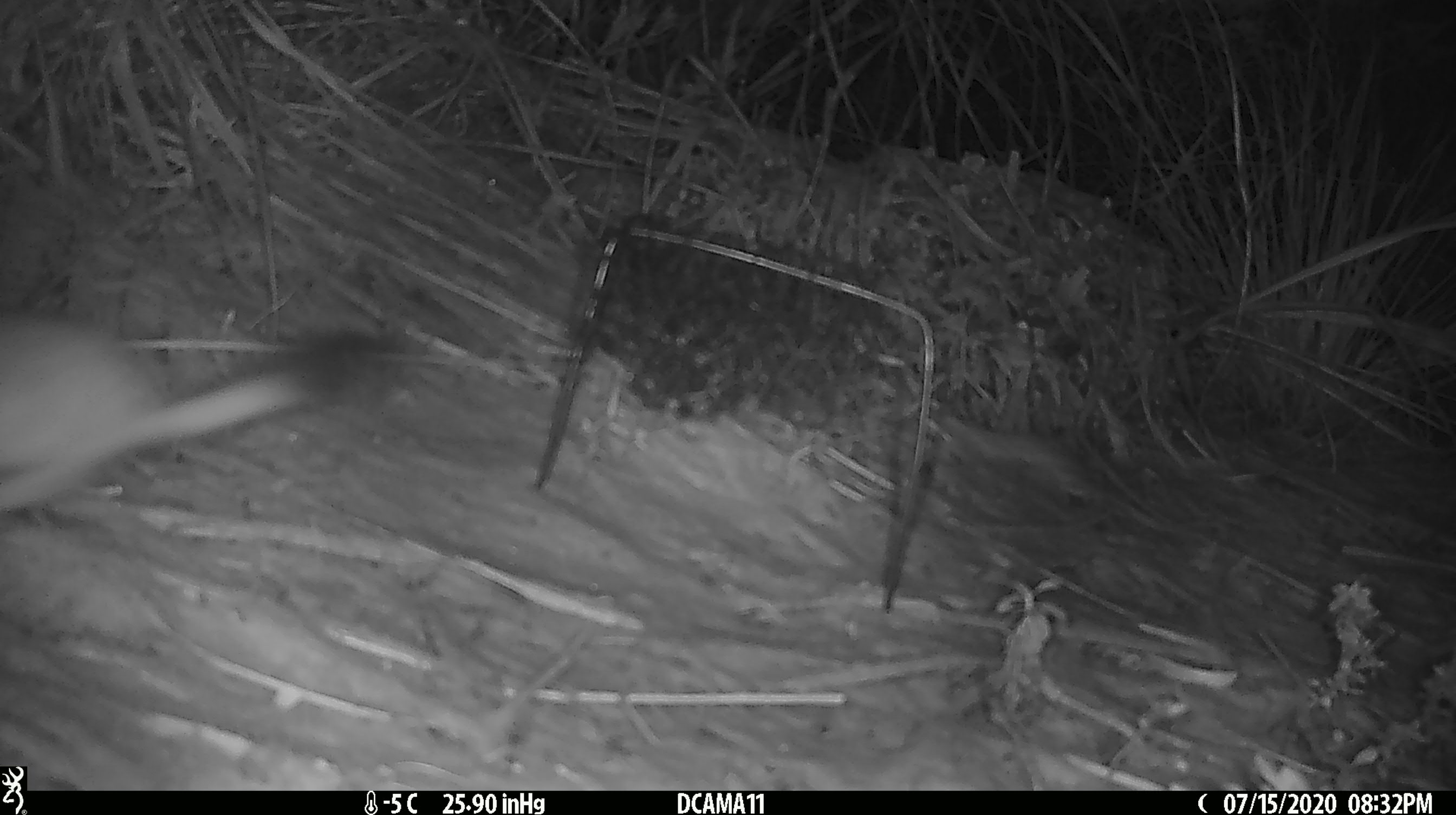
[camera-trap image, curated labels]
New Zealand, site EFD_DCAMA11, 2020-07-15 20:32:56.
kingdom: Animalia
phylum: Chordata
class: Mammalia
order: Carnivora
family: Mustelidae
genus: Mustela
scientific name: Mustela erminea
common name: stoat